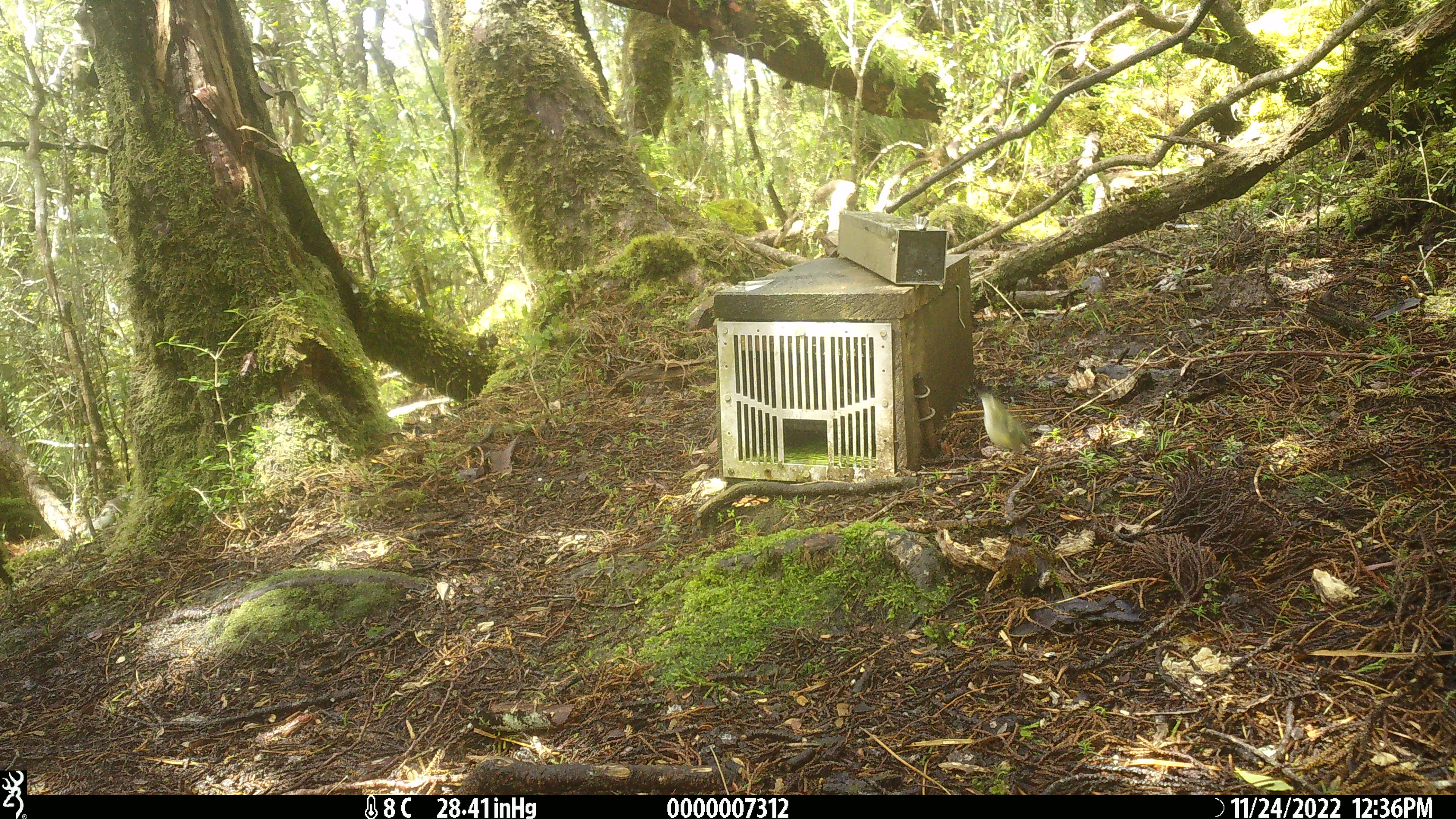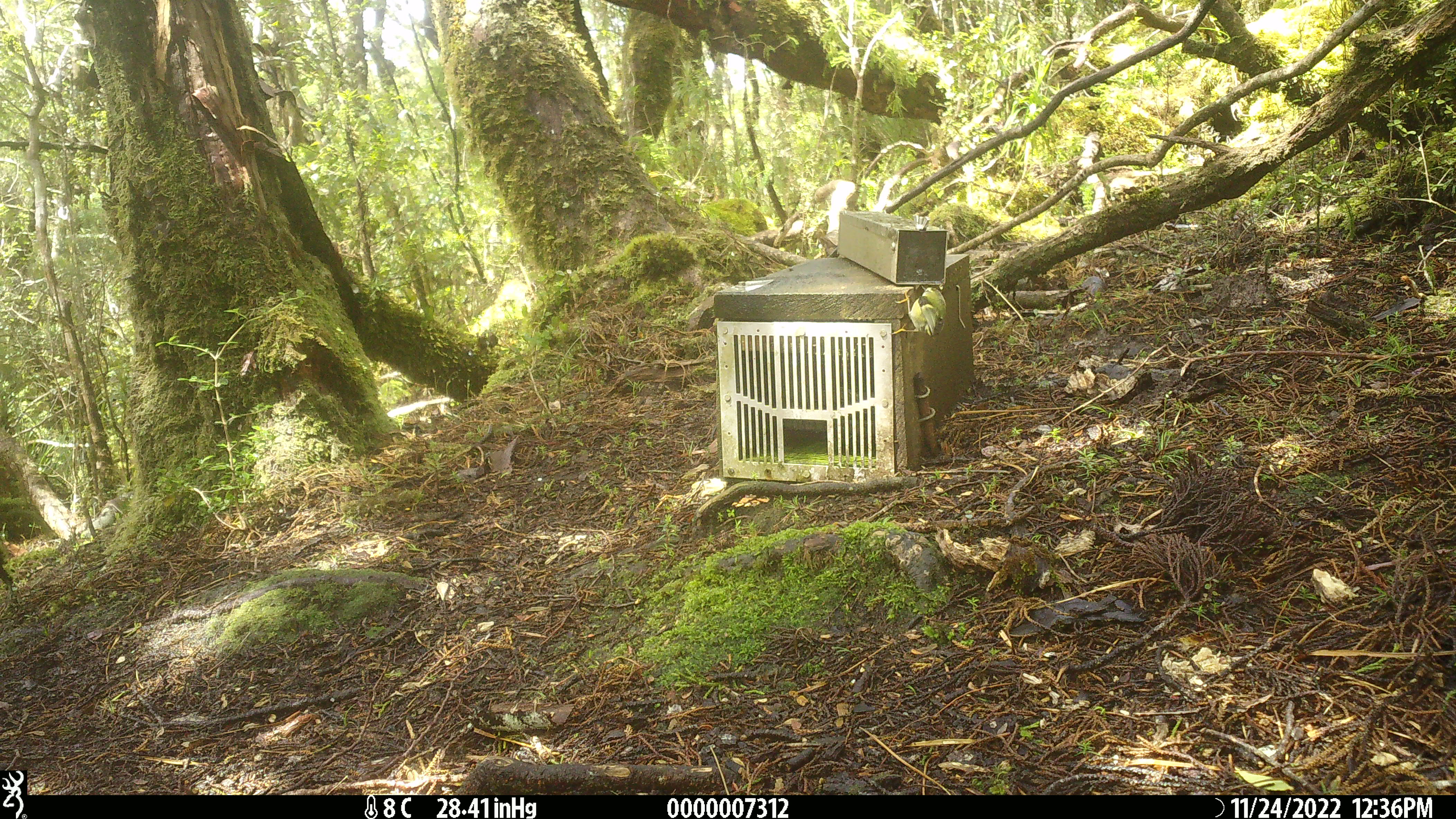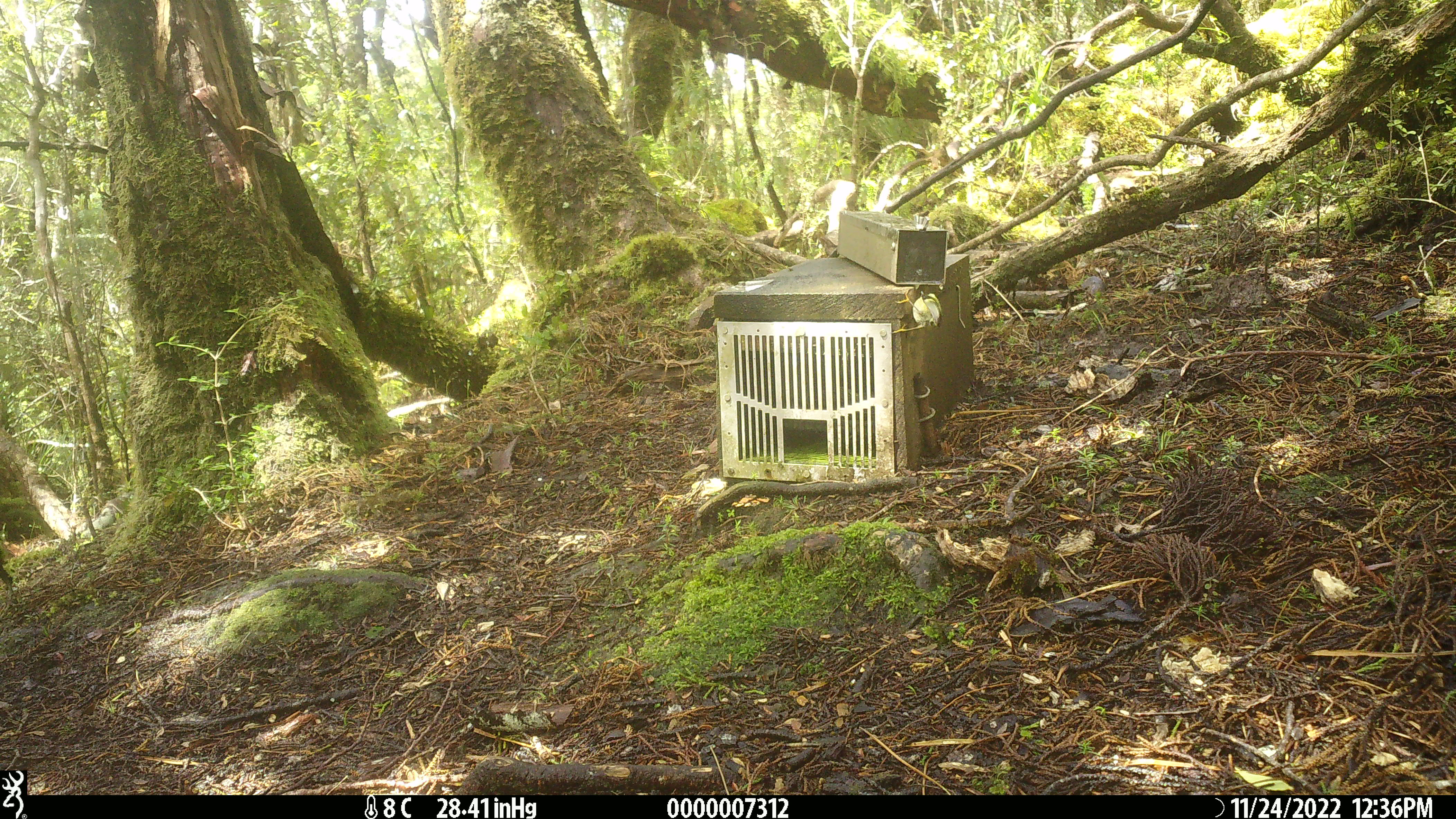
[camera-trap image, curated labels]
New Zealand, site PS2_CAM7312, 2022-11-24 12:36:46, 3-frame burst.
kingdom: Animalia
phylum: Chordata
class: Aves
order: Passeriformes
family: Acanthisittidae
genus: Acanthisitta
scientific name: Acanthisitta chloris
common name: rifleman